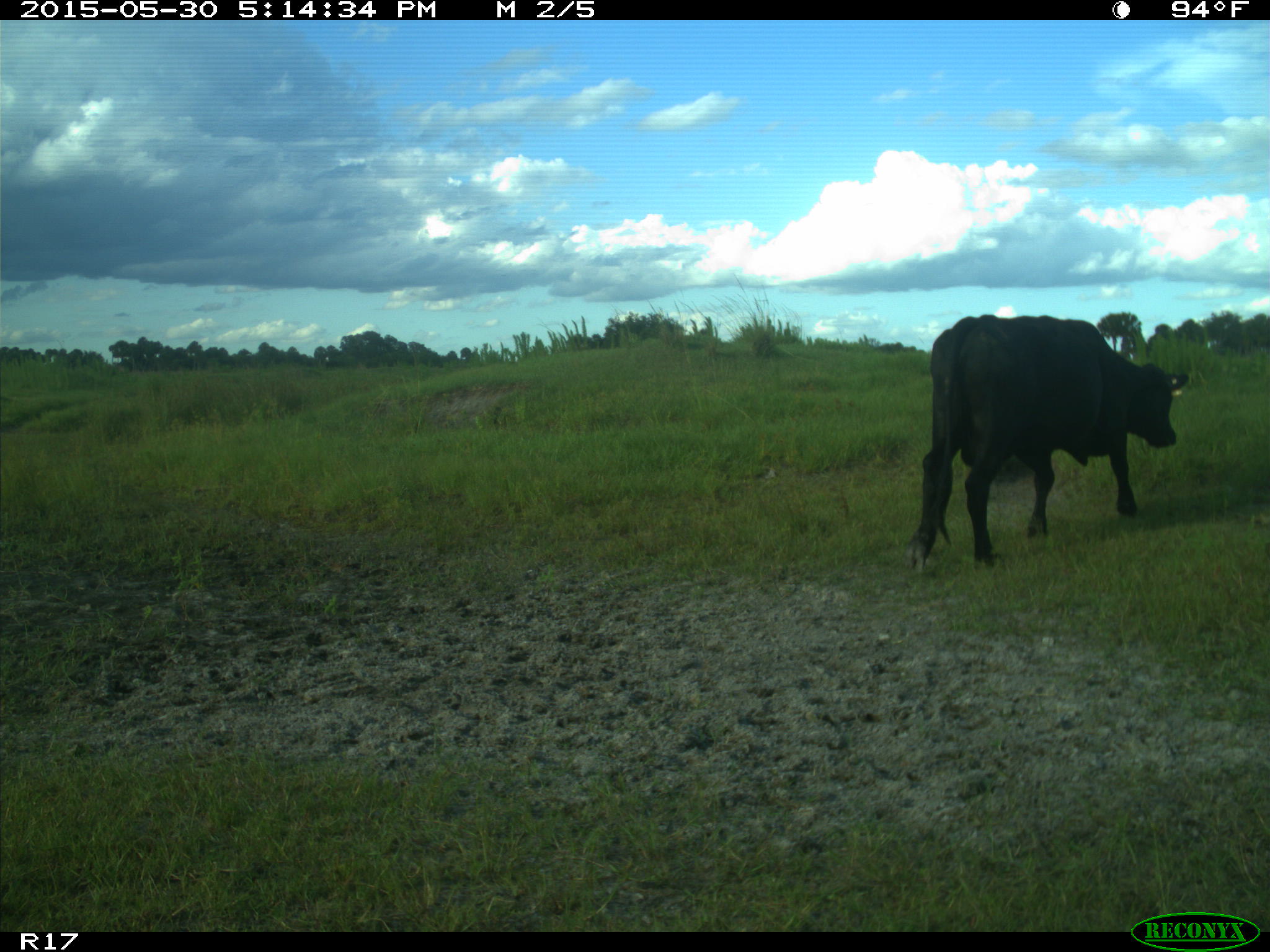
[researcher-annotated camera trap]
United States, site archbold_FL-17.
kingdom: Animalia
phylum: Chordata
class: Mammalia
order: Artiodactyla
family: Bovidae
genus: Bos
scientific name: Bos taurus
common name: domestic cow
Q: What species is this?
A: Bos taurus (domestic cow).